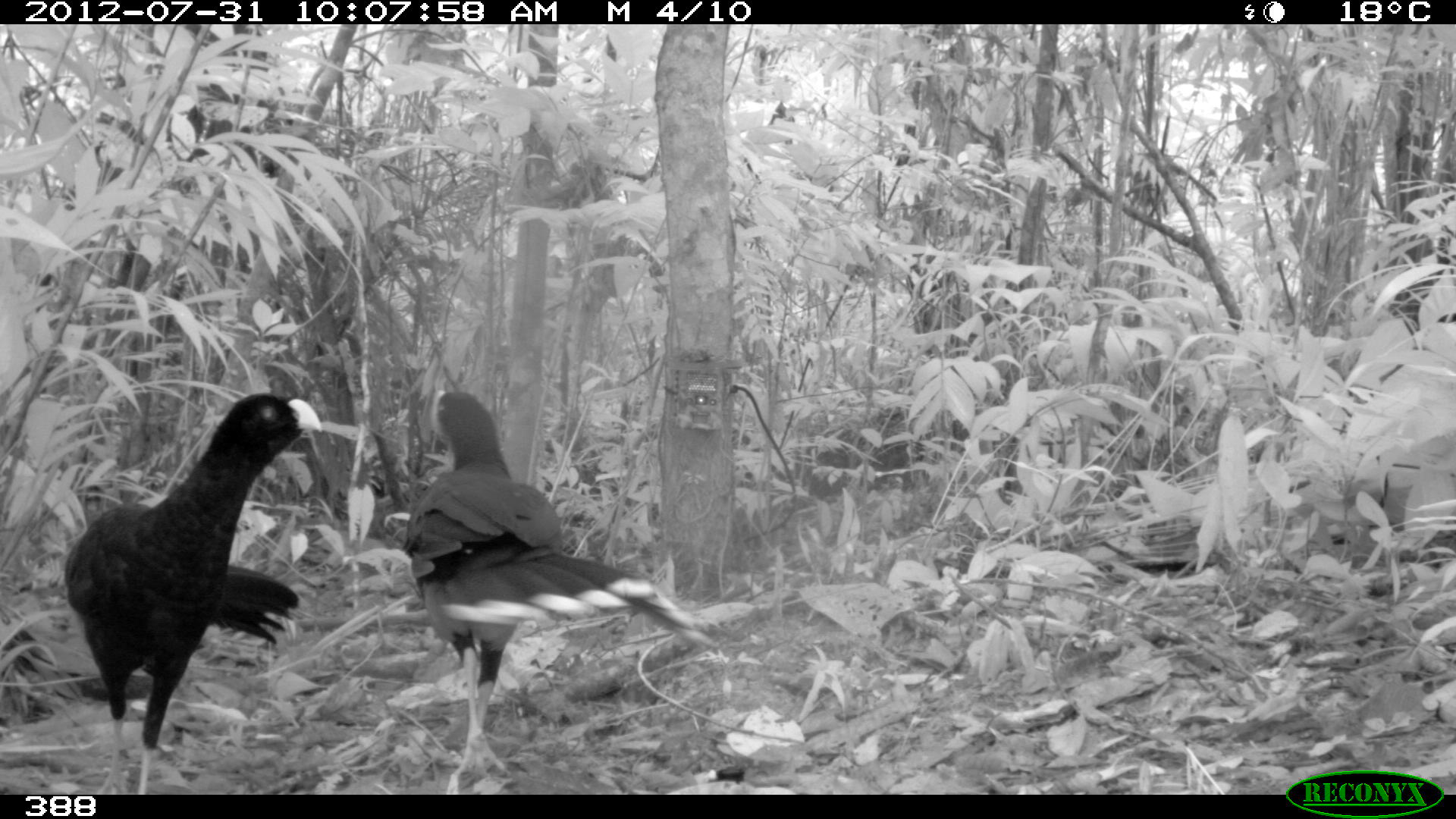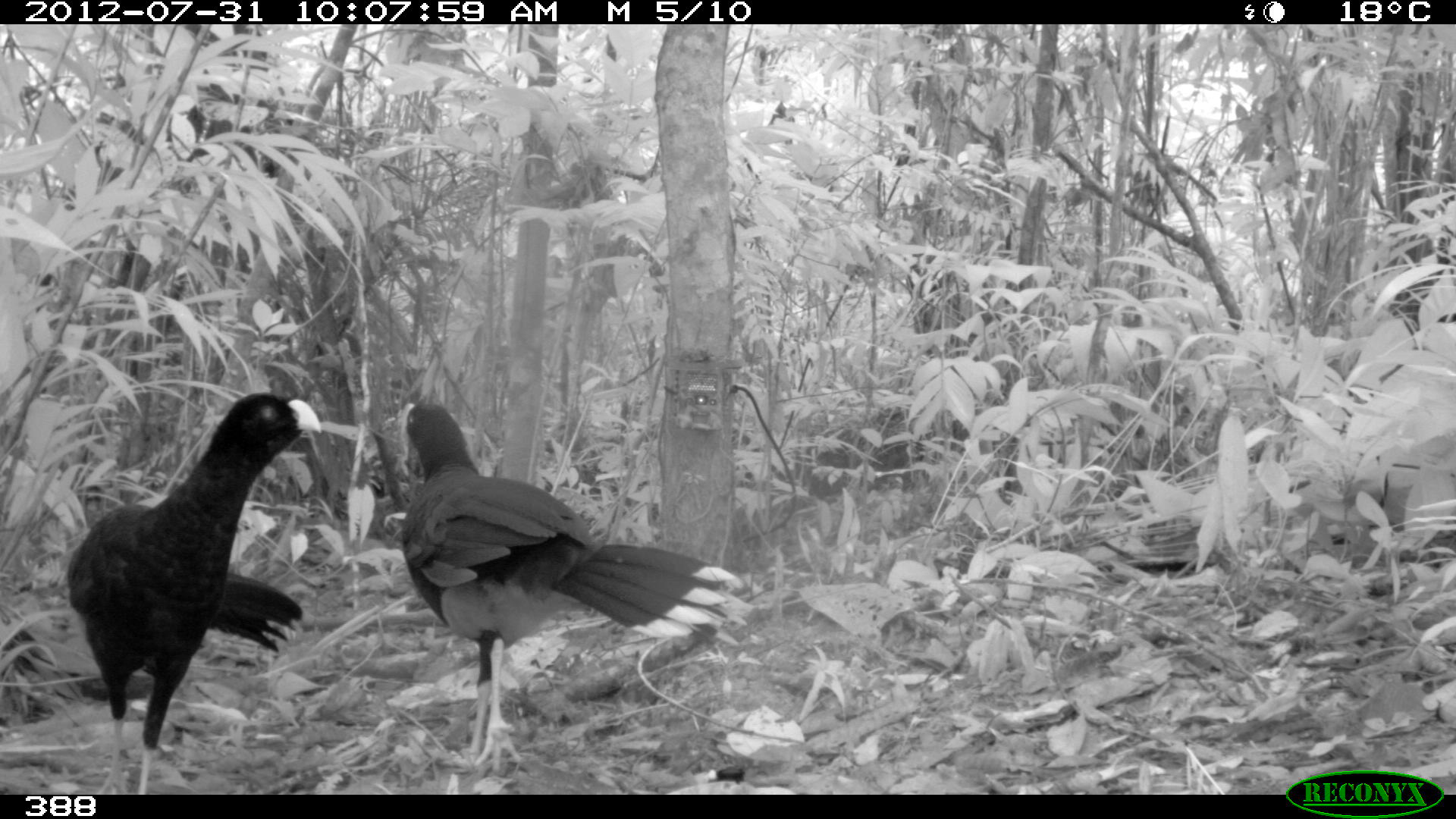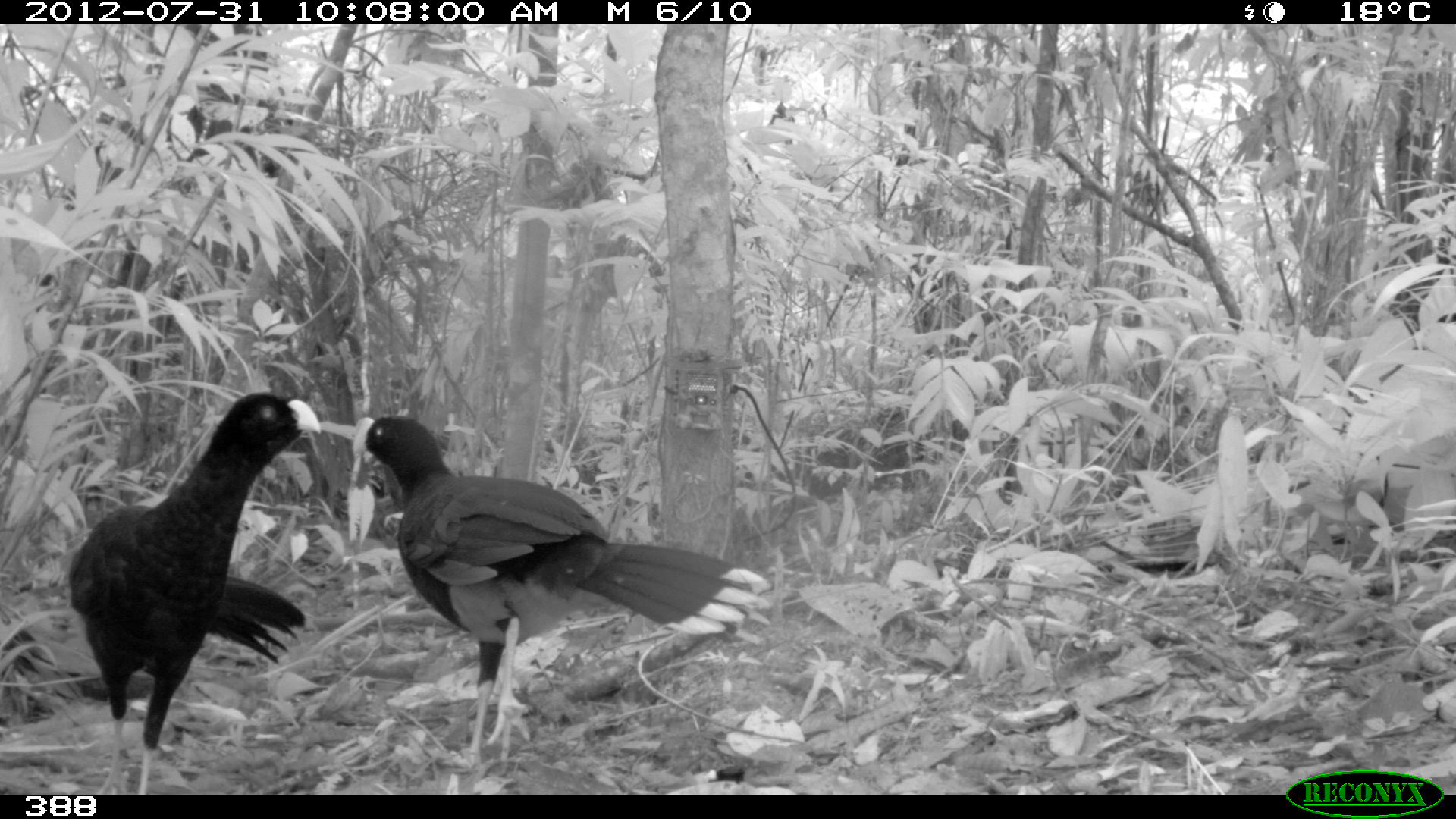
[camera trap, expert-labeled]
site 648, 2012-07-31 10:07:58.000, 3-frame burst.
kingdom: Animalia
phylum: Chordata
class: Aves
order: Galliformes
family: Cracidae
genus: Mitu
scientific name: Mitu tuberosum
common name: razor-billed curassow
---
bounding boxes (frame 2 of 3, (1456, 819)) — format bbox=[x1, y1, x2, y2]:
mitu tuberosum: bbox=[396, 401, 749, 772]; bbox=[64, 391, 323, 794]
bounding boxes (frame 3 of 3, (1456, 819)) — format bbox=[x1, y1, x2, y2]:
mitu tuberosum: bbox=[350, 414, 766, 781]; bbox=[66, 391, 320, 795]